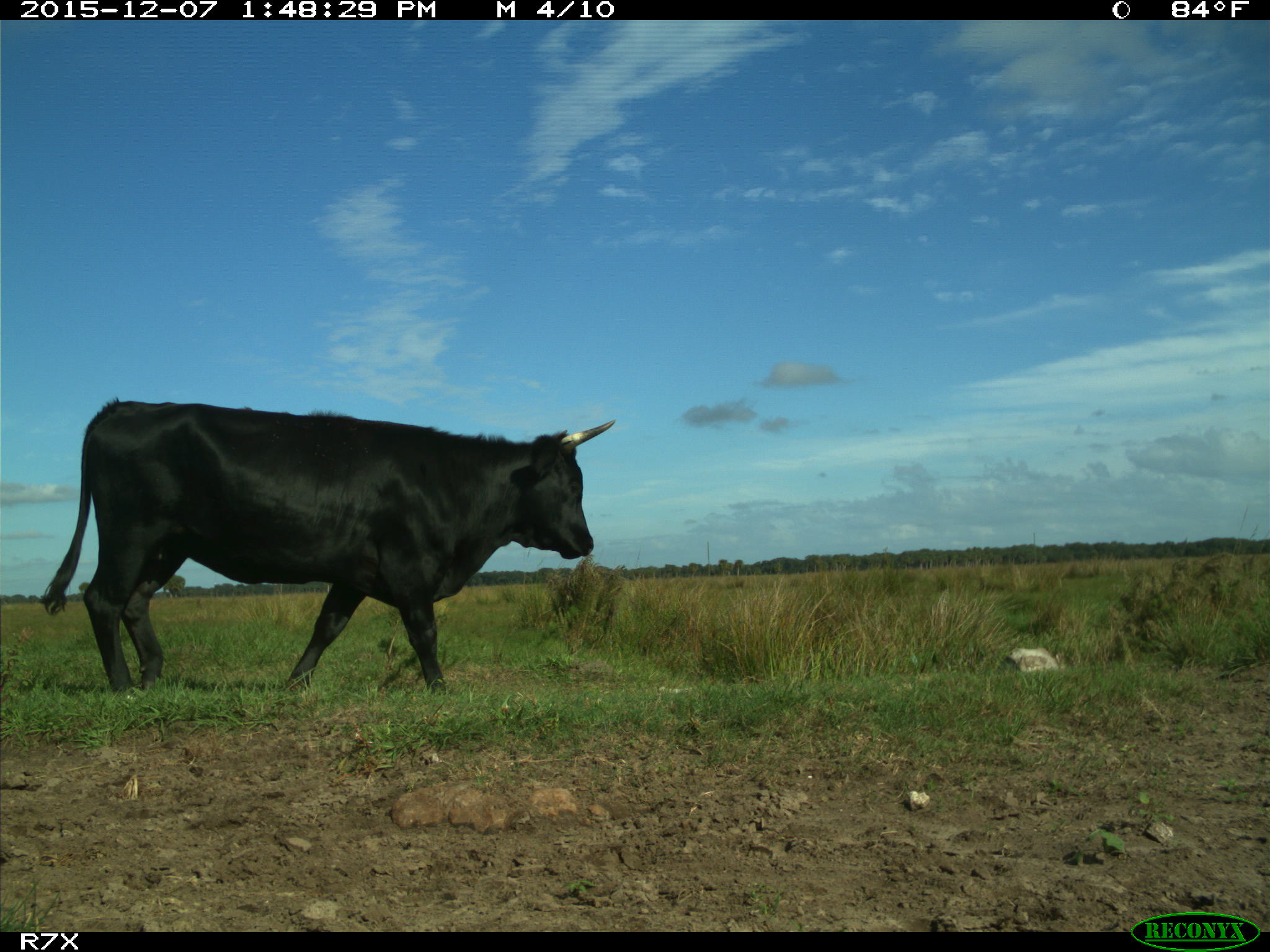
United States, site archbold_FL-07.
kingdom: Animalia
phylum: Chordata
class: Mammalia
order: Artiodactyla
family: Bovidae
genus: Bos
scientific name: Bos taurus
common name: domestic cow